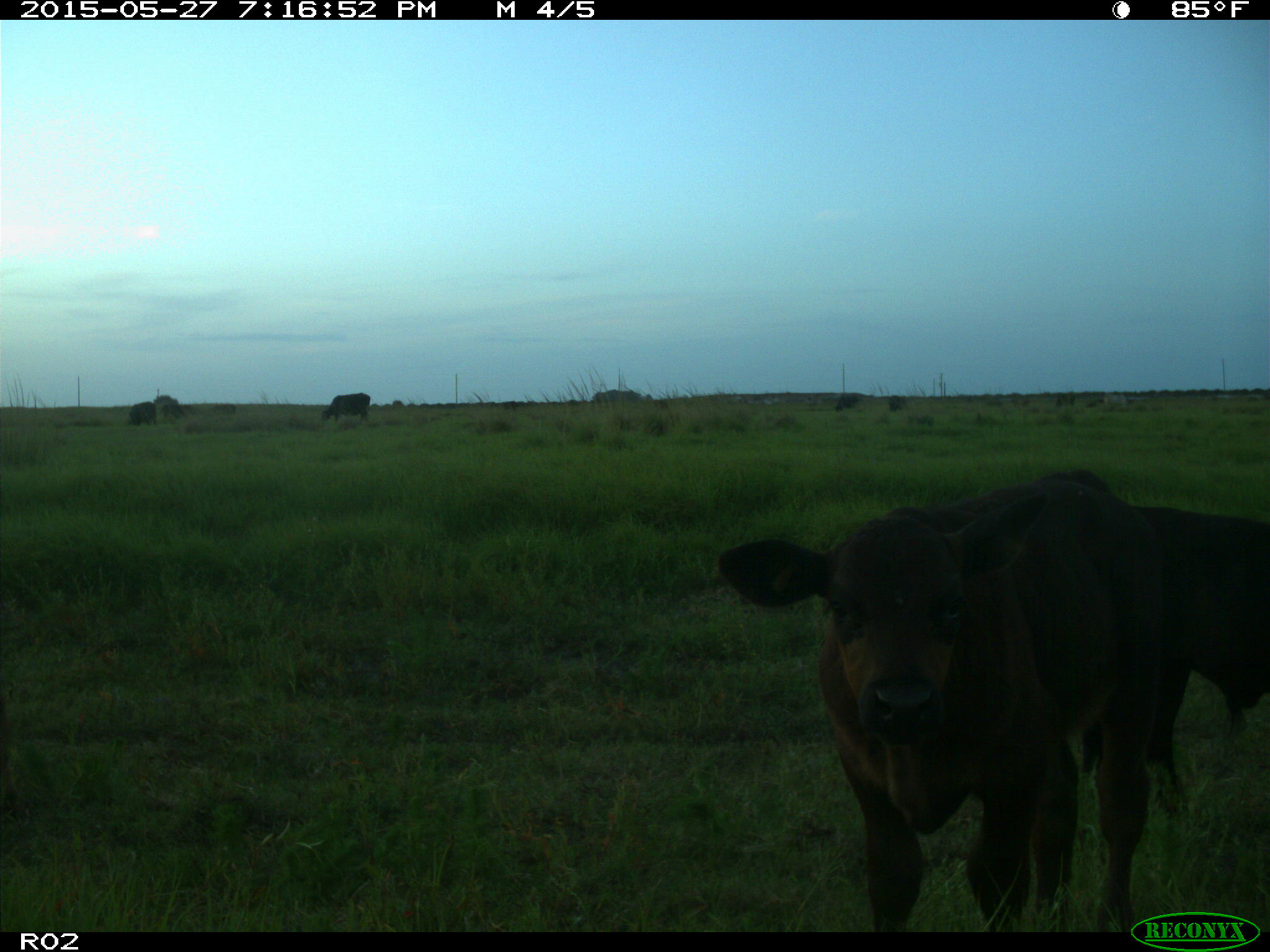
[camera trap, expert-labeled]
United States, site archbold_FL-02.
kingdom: Animalia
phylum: Chordata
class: Mammalia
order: Artiodactyla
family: Bovidae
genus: Bos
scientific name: Bos taurus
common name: domestic cow